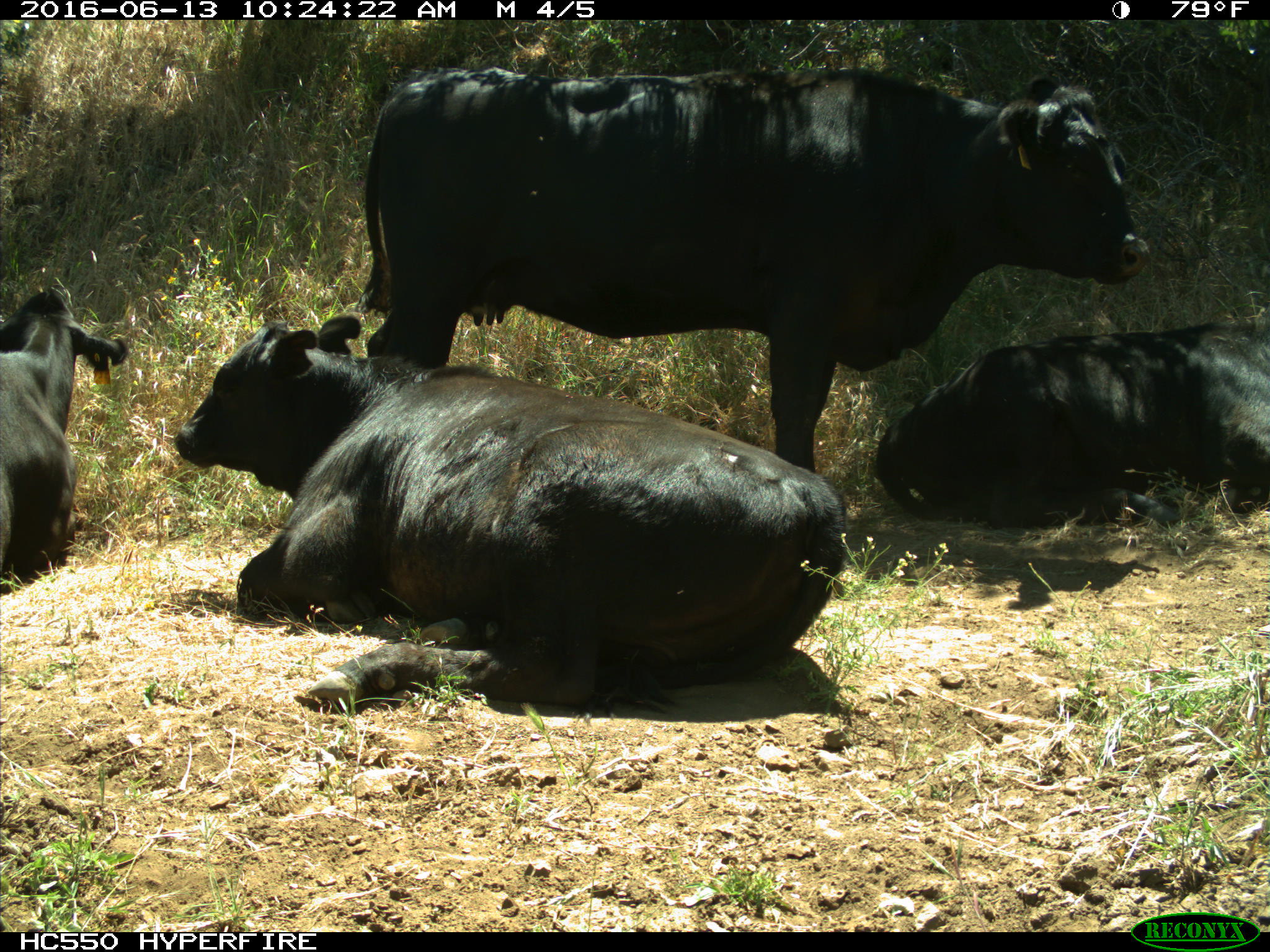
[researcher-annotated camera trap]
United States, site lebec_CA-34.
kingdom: Animalia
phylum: Chordata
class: Mammalia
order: Artiodactyla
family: Bovidae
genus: Bos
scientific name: Bos taurus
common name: domestic cow